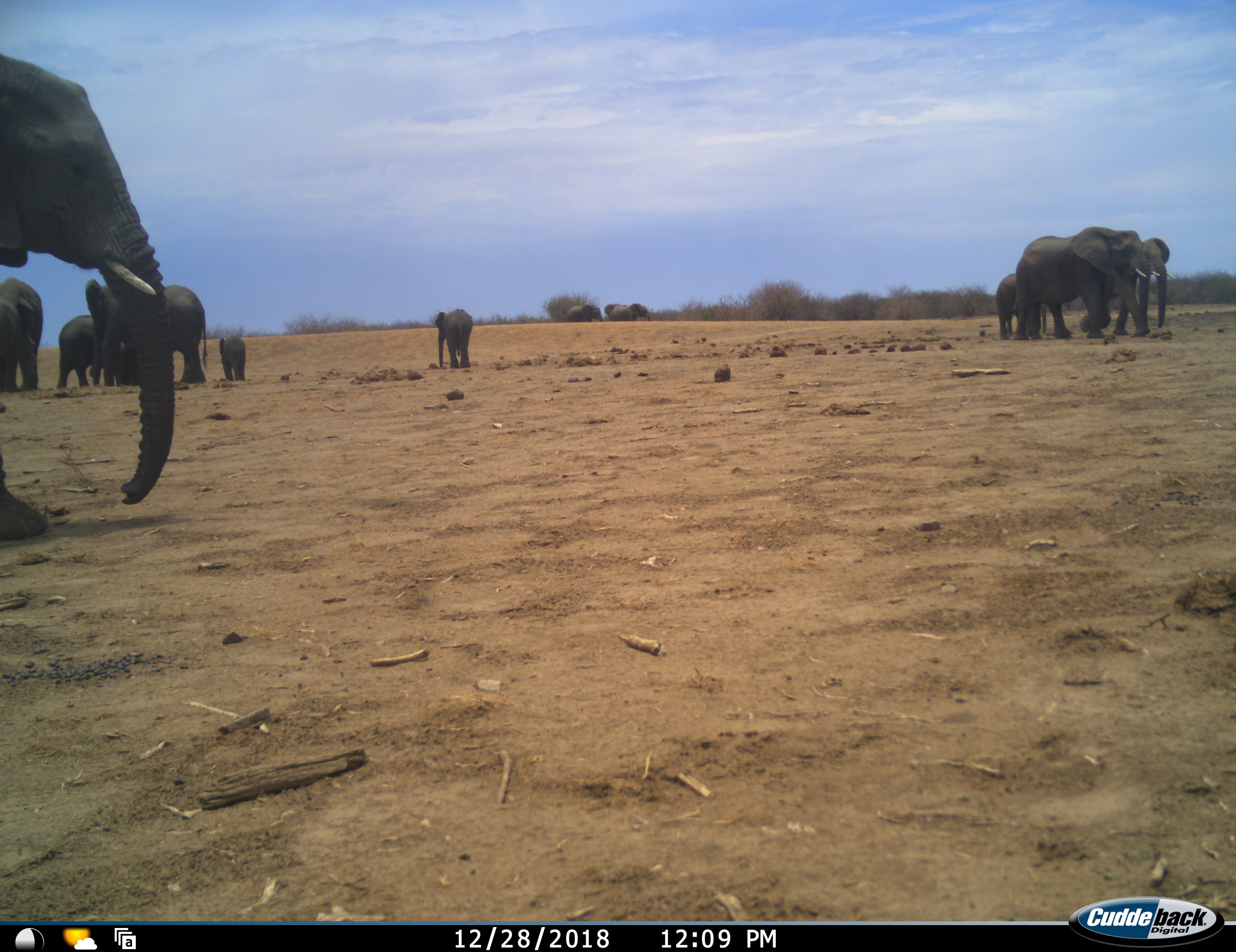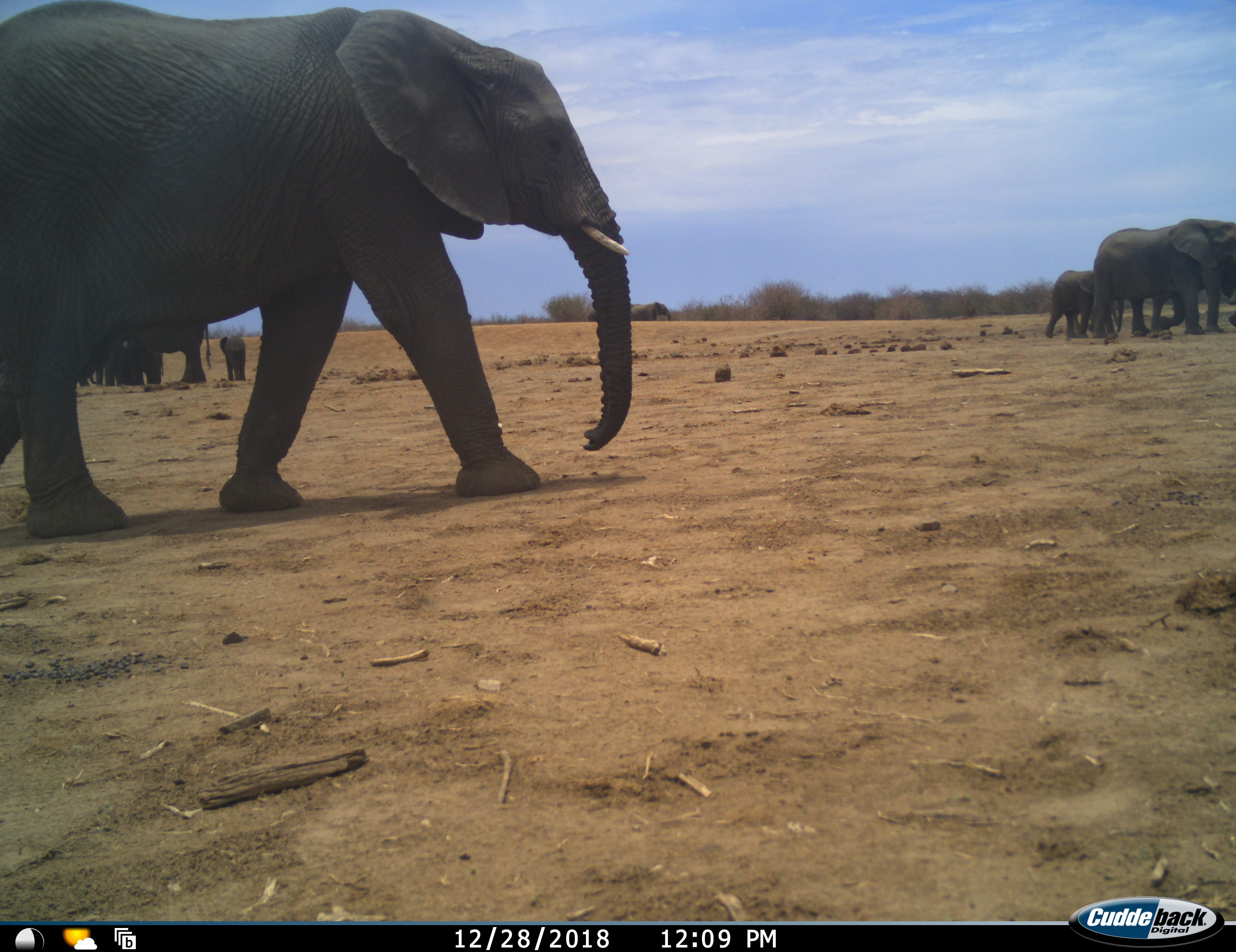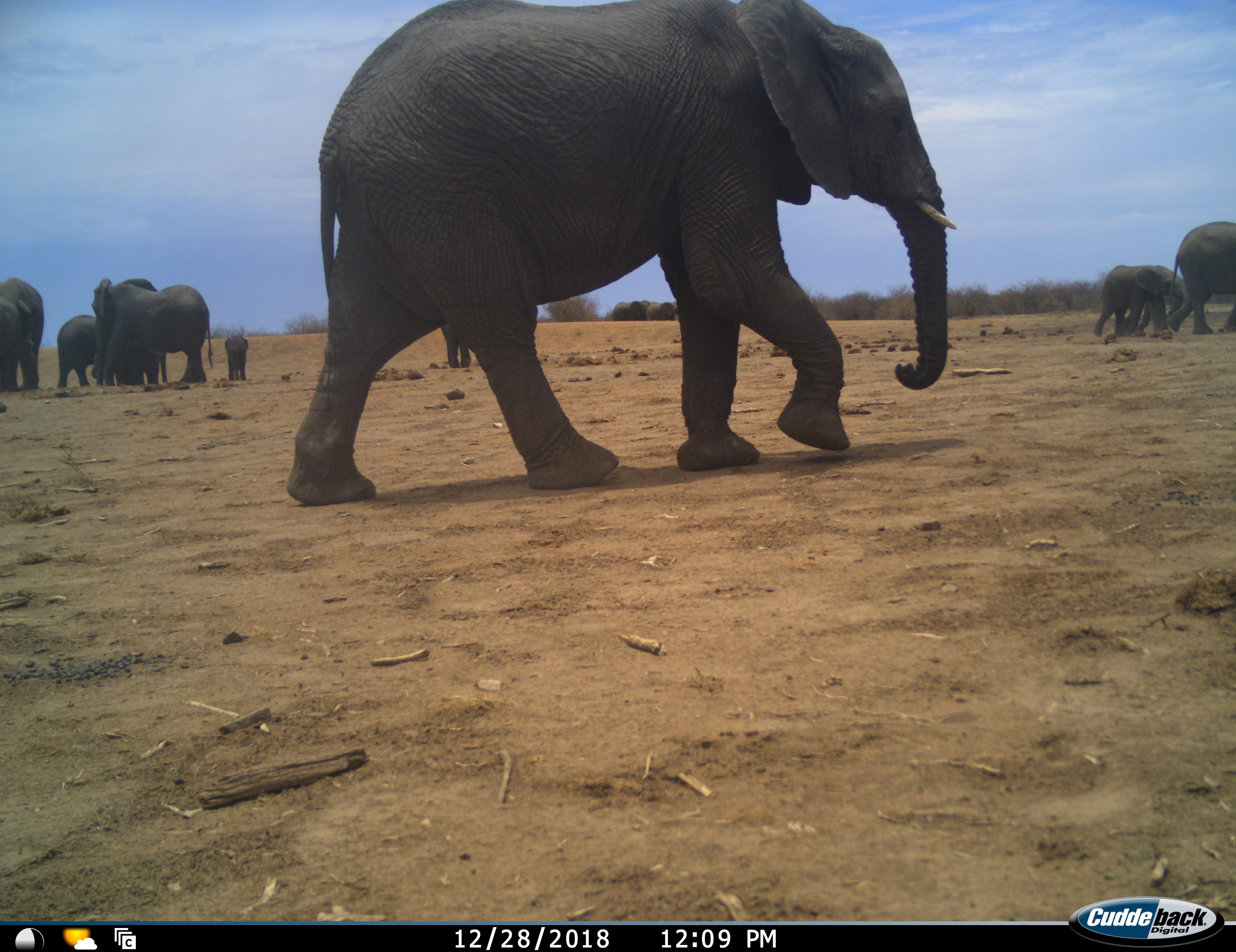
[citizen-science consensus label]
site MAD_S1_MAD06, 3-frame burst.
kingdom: Animalia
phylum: Chordata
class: Mammalia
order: Proboscidea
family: Elephantidae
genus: Loxodonta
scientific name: Loxodonta africana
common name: african bush elephant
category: elephant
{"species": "elephant (african bush elephant) (Loxodonta africana)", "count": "11-50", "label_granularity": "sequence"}